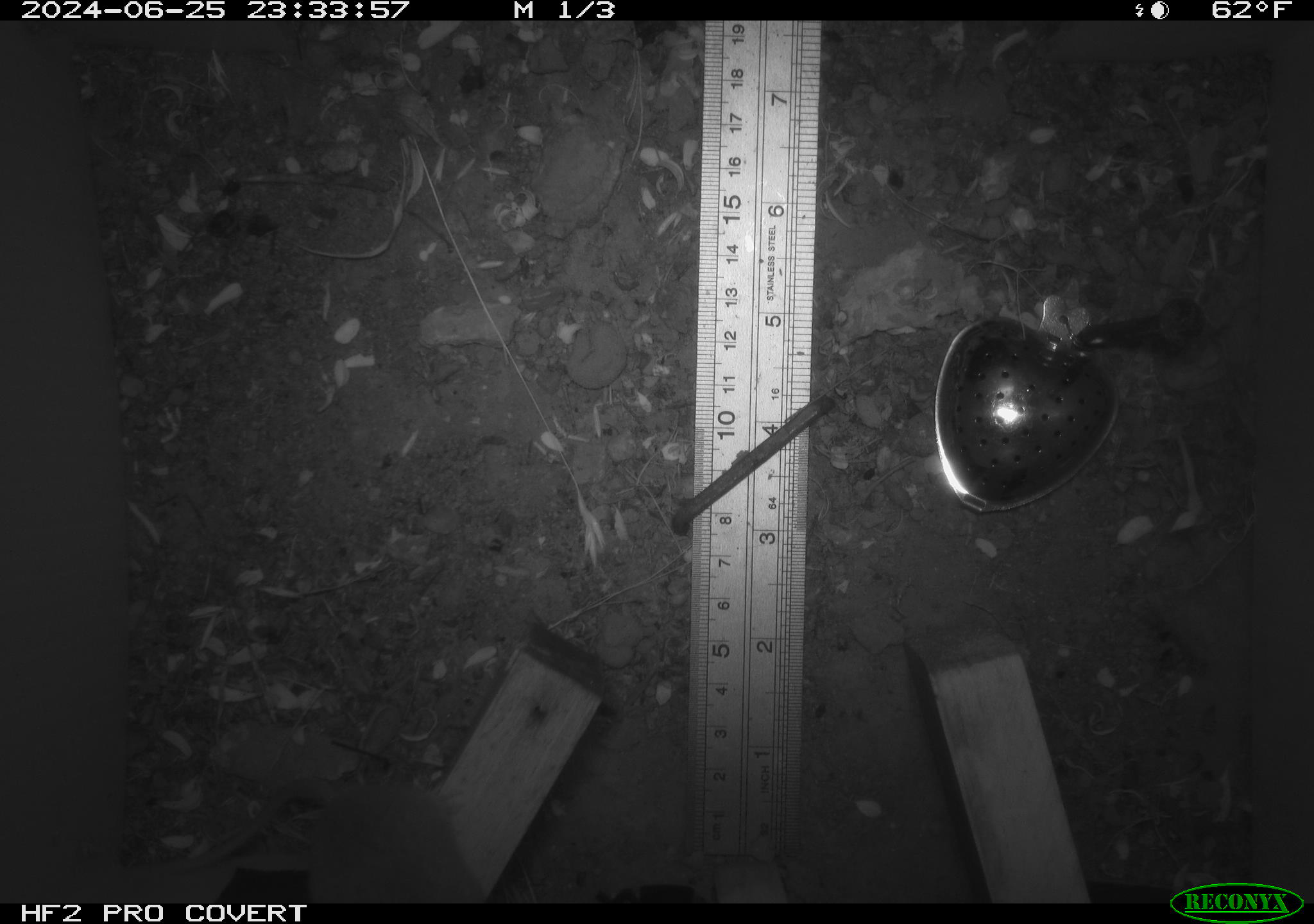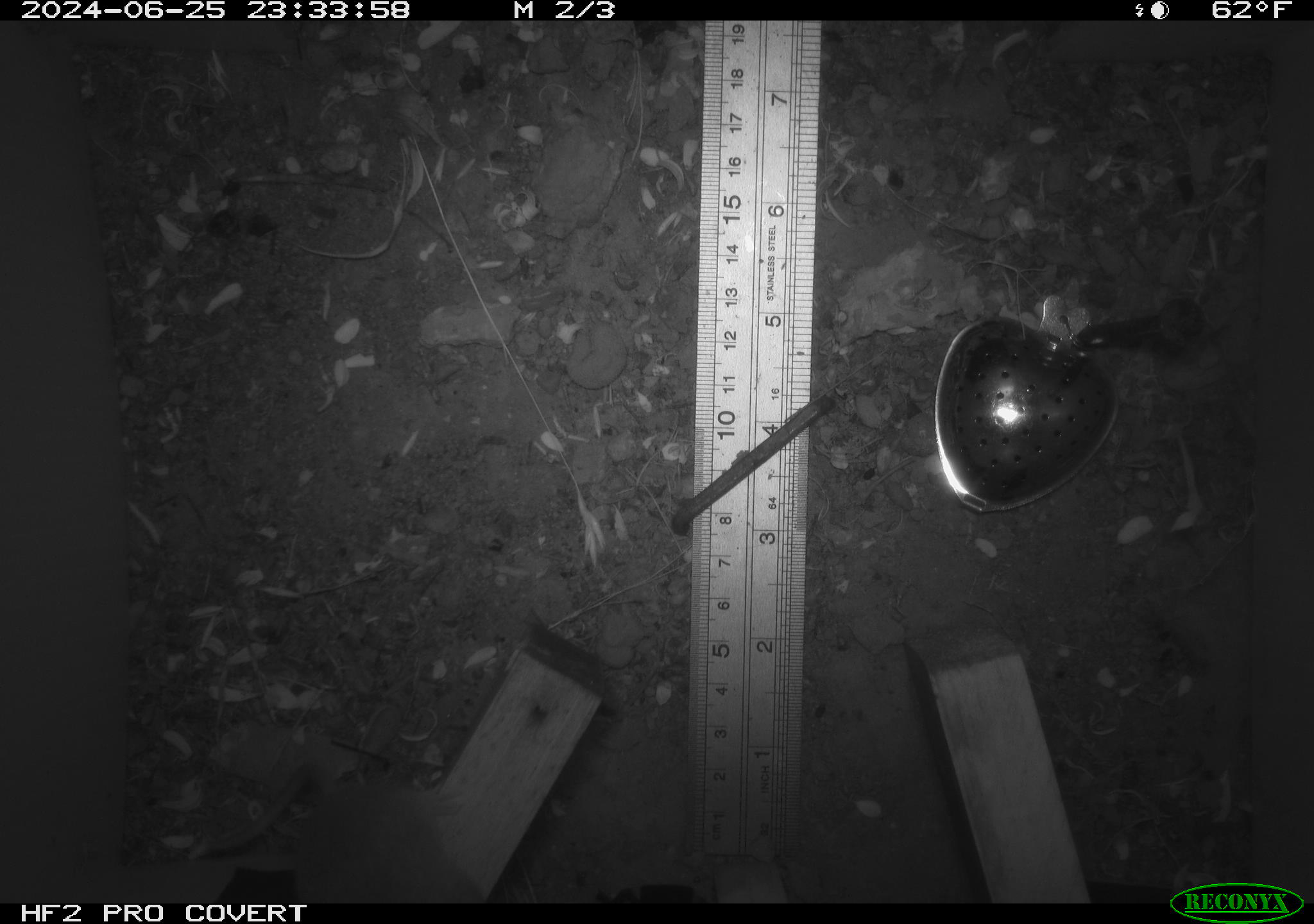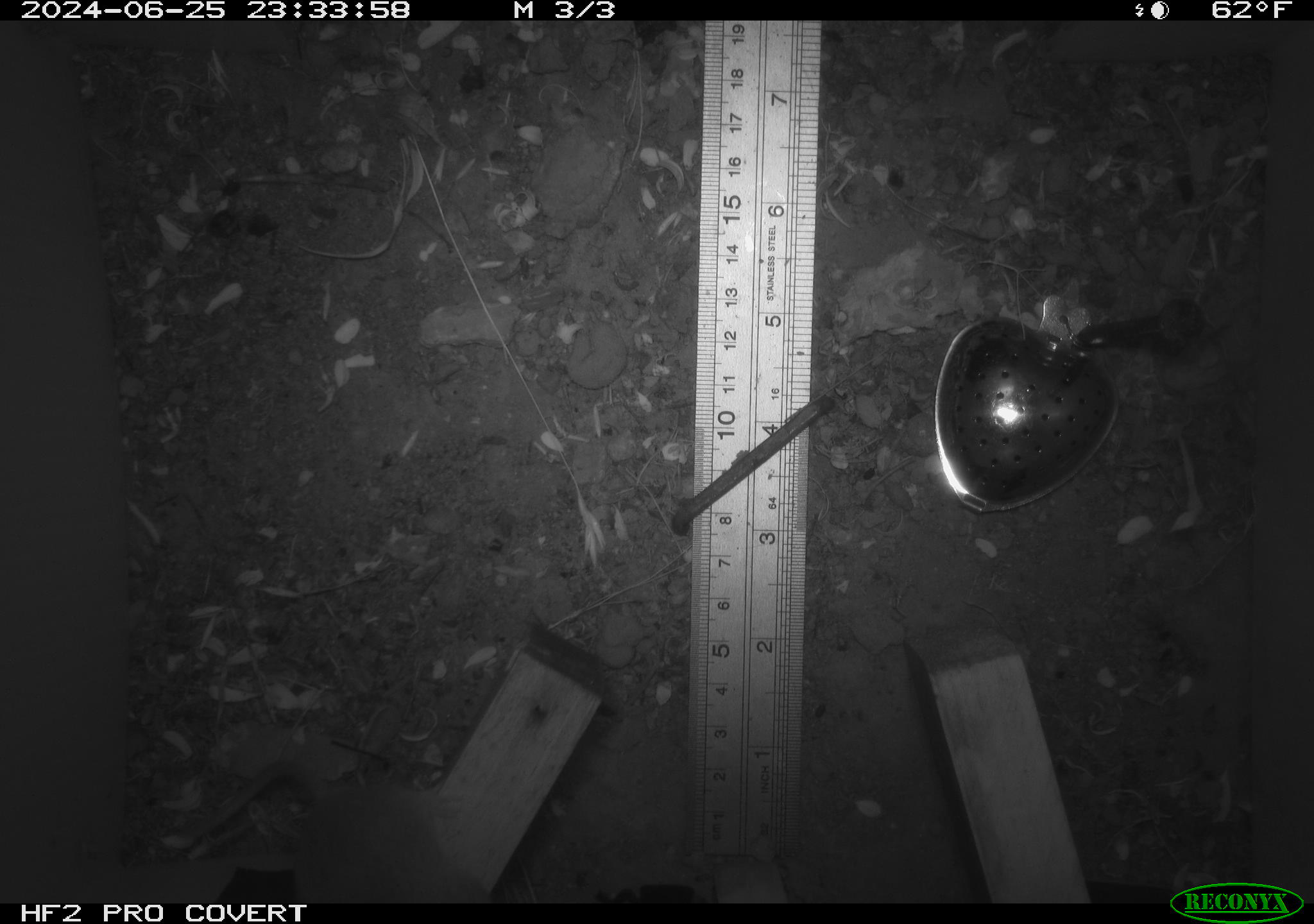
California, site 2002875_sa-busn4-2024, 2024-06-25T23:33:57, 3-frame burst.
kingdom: Animalia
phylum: Chordata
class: Mammalia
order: Rodentia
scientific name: Rodentia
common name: rodent